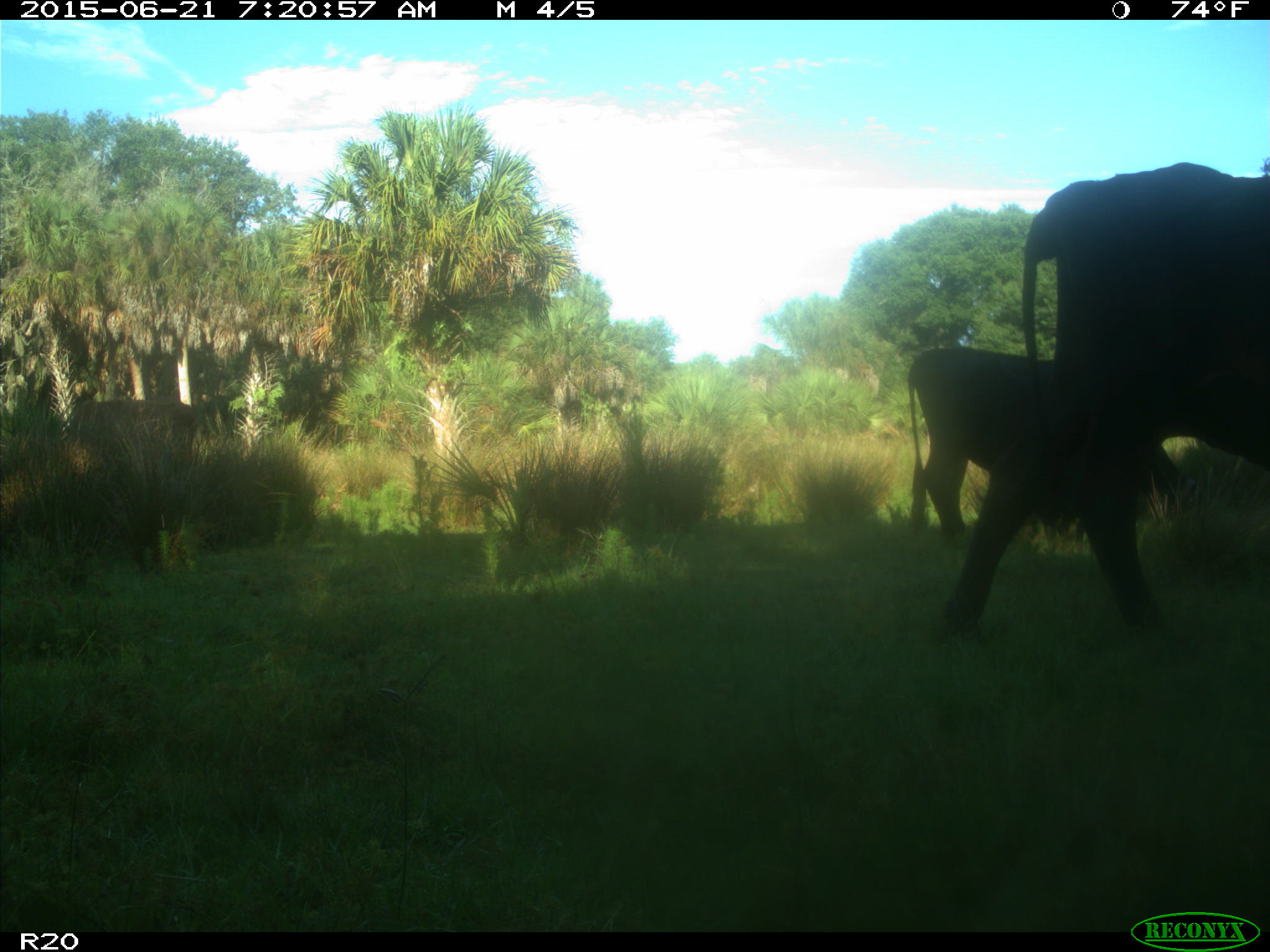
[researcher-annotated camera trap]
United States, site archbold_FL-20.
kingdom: Animalia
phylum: Chordata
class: Mammalia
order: Artiodactyla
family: Bovidae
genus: Bos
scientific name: Bos taurus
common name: domestic cow